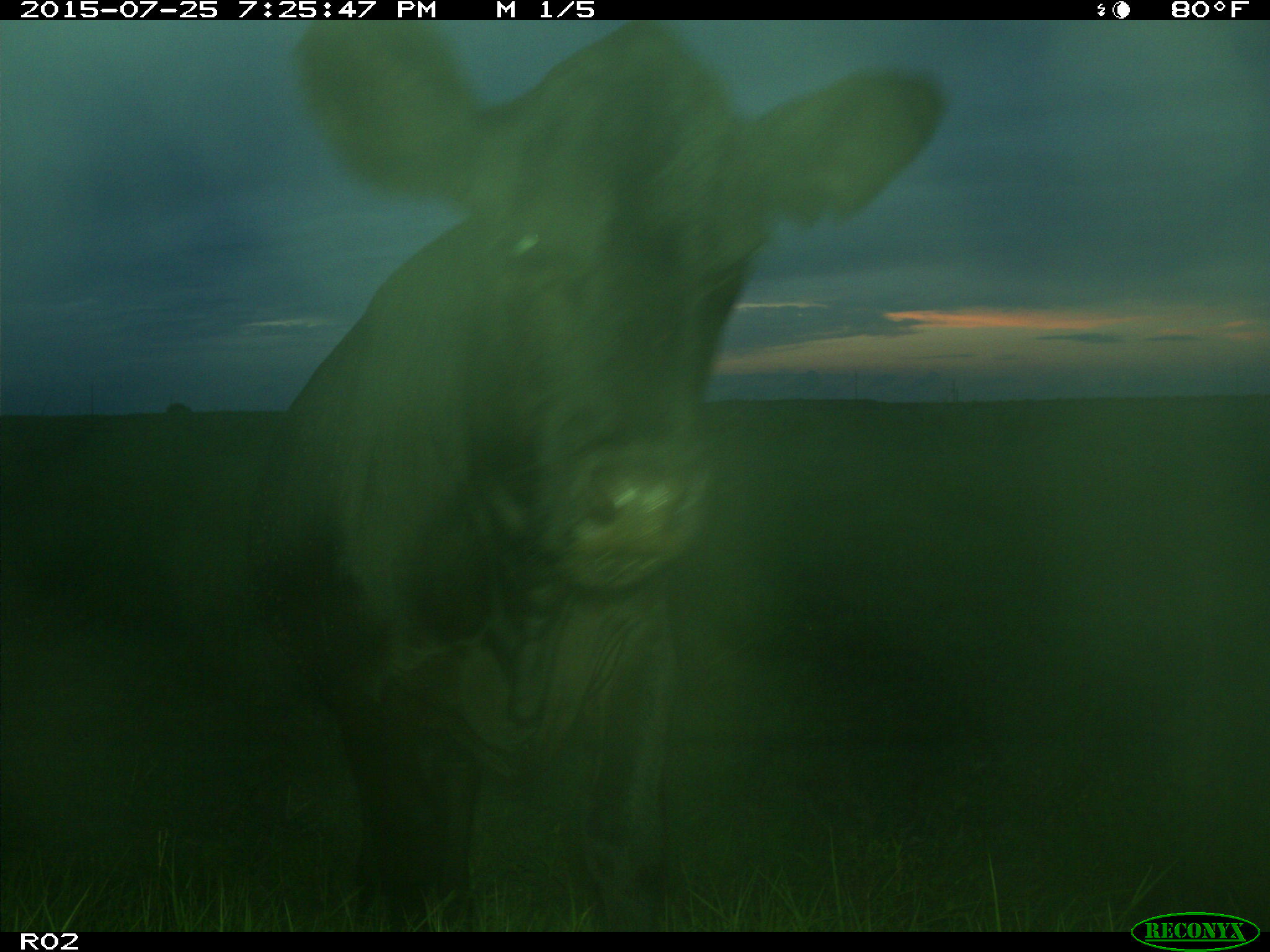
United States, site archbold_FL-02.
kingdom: Animalia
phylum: Chordata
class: Mammalia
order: Artiodactyla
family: Bovidae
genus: Bos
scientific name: Bos taurus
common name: domestic cow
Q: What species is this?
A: Bos taurus (domestic cow).